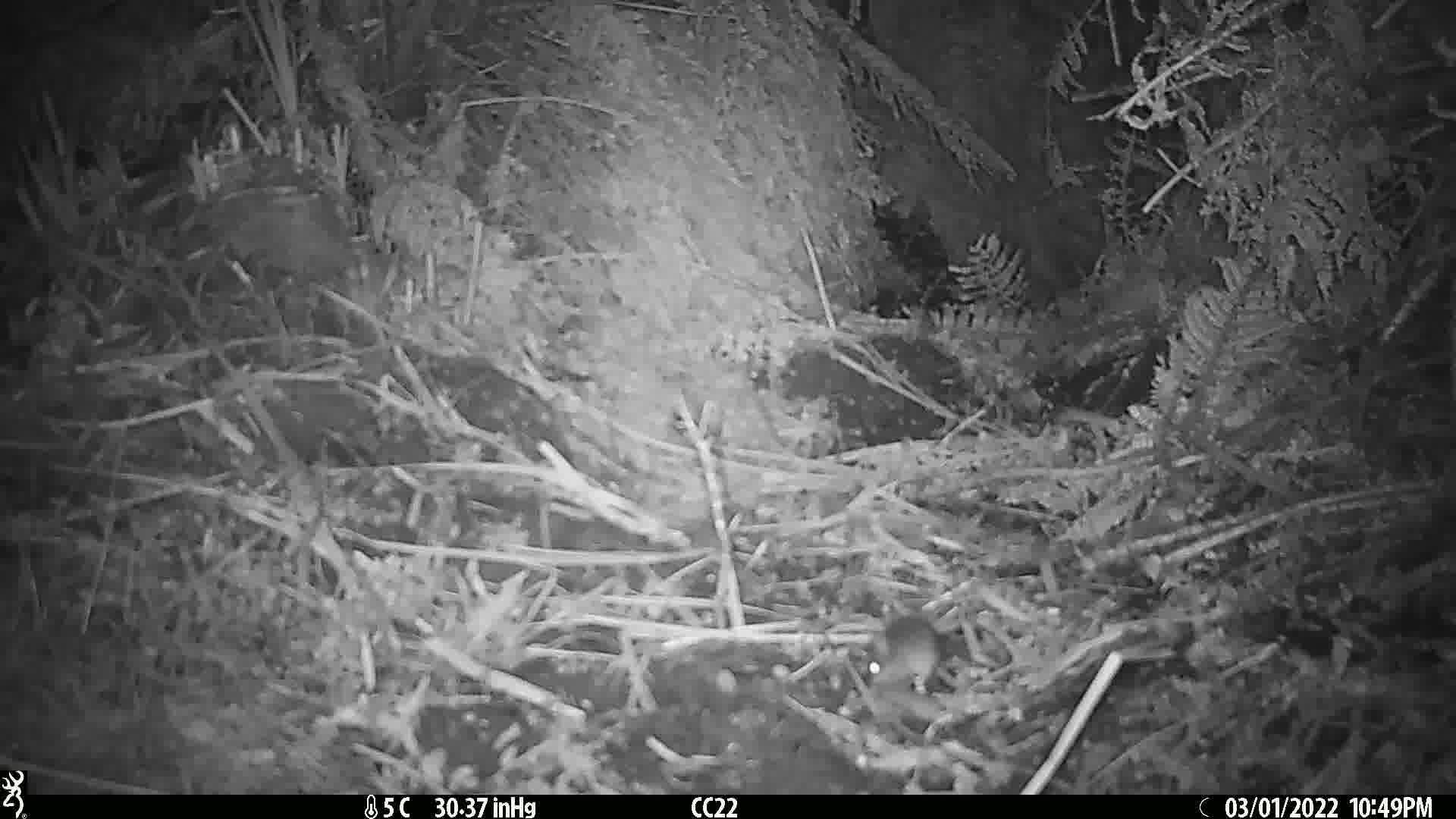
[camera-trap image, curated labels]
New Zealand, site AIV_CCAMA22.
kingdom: Animalia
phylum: Chordata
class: Mammalia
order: Rodentia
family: Muridae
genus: Mus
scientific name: Mus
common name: mouse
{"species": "mouse (Mus)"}